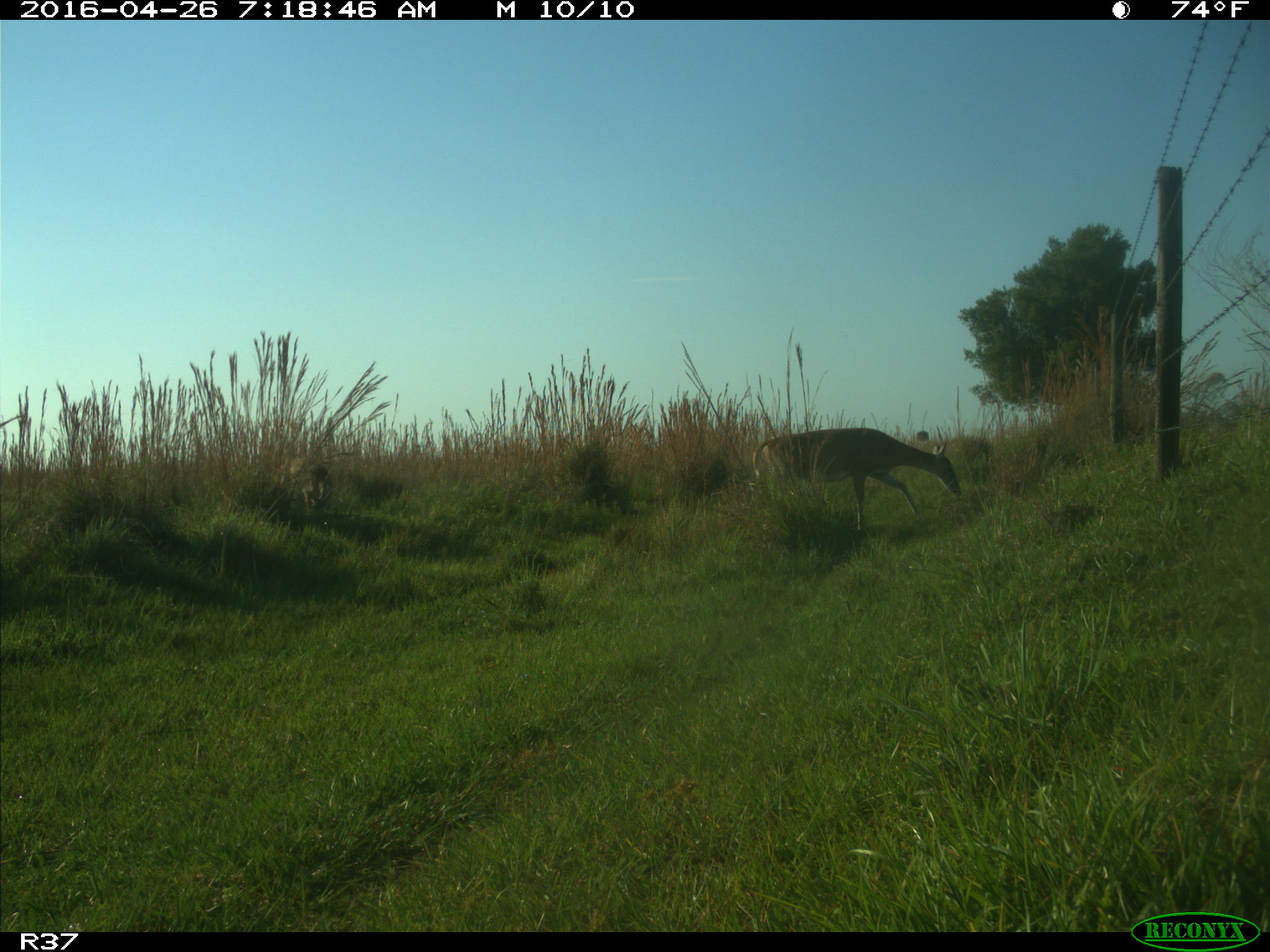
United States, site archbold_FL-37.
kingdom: Animalia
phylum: Chordata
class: Mammalia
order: Artiodactyla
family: Cervidae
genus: Odocoileus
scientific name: Odocoileus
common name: deer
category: unidentified deer